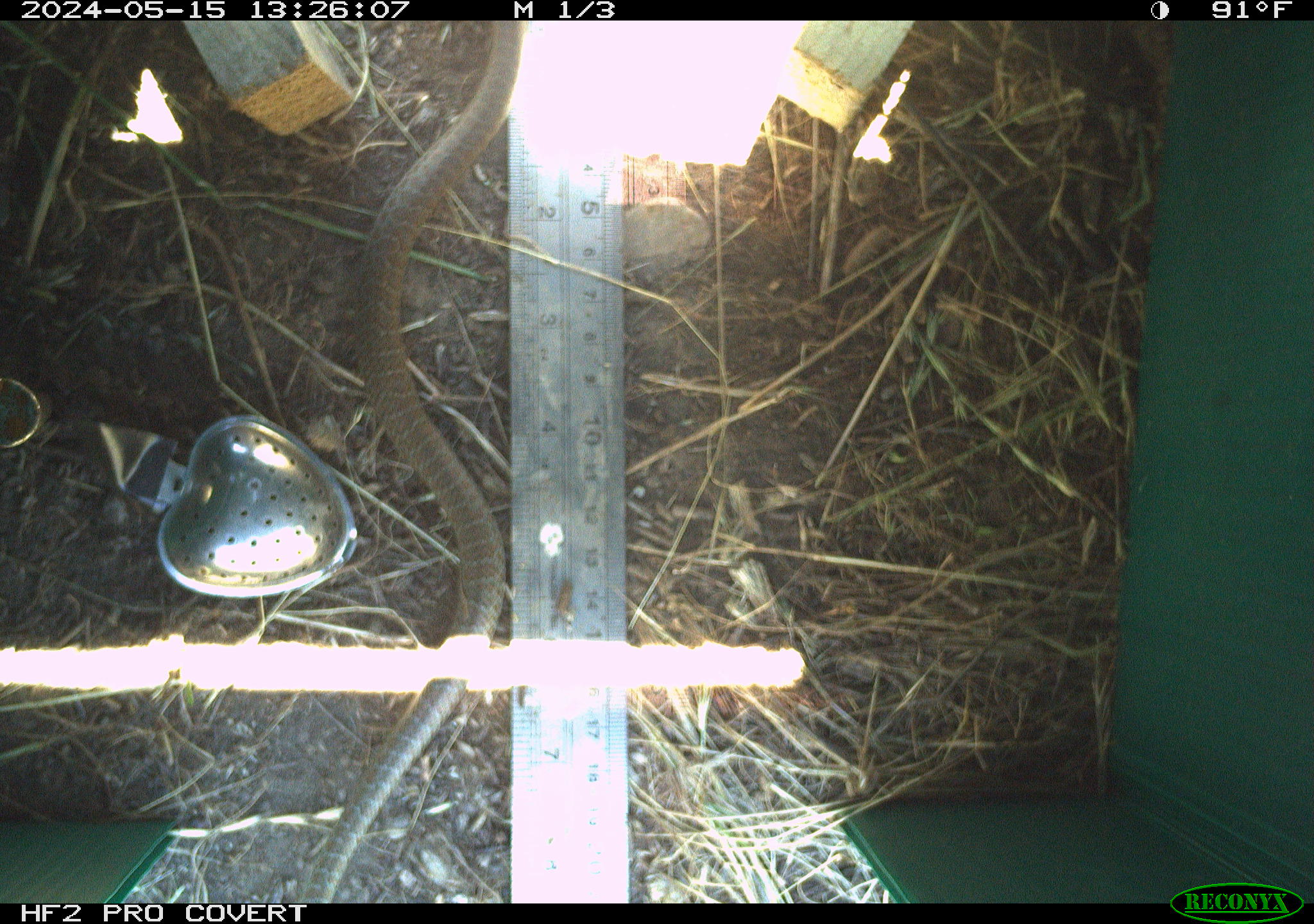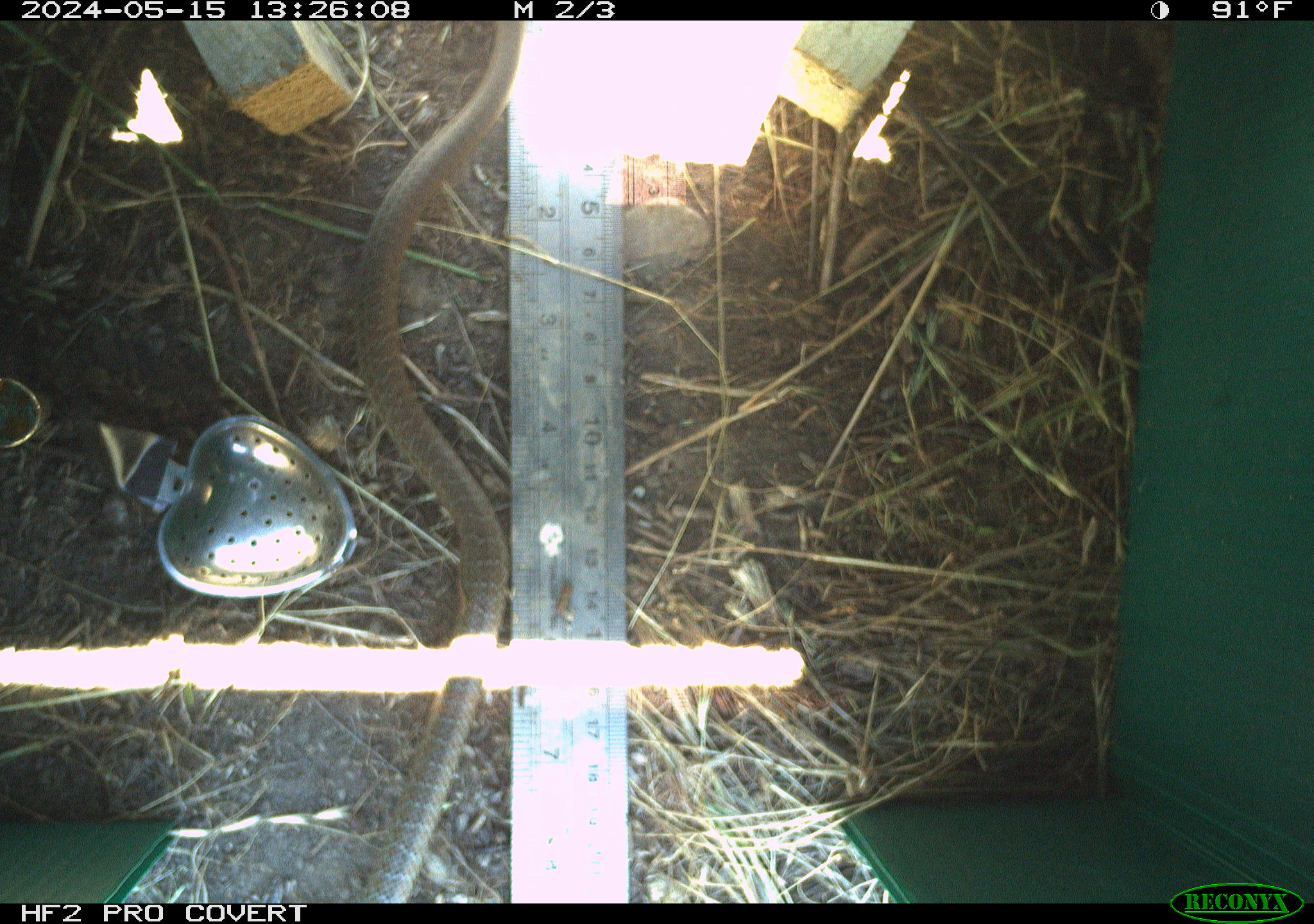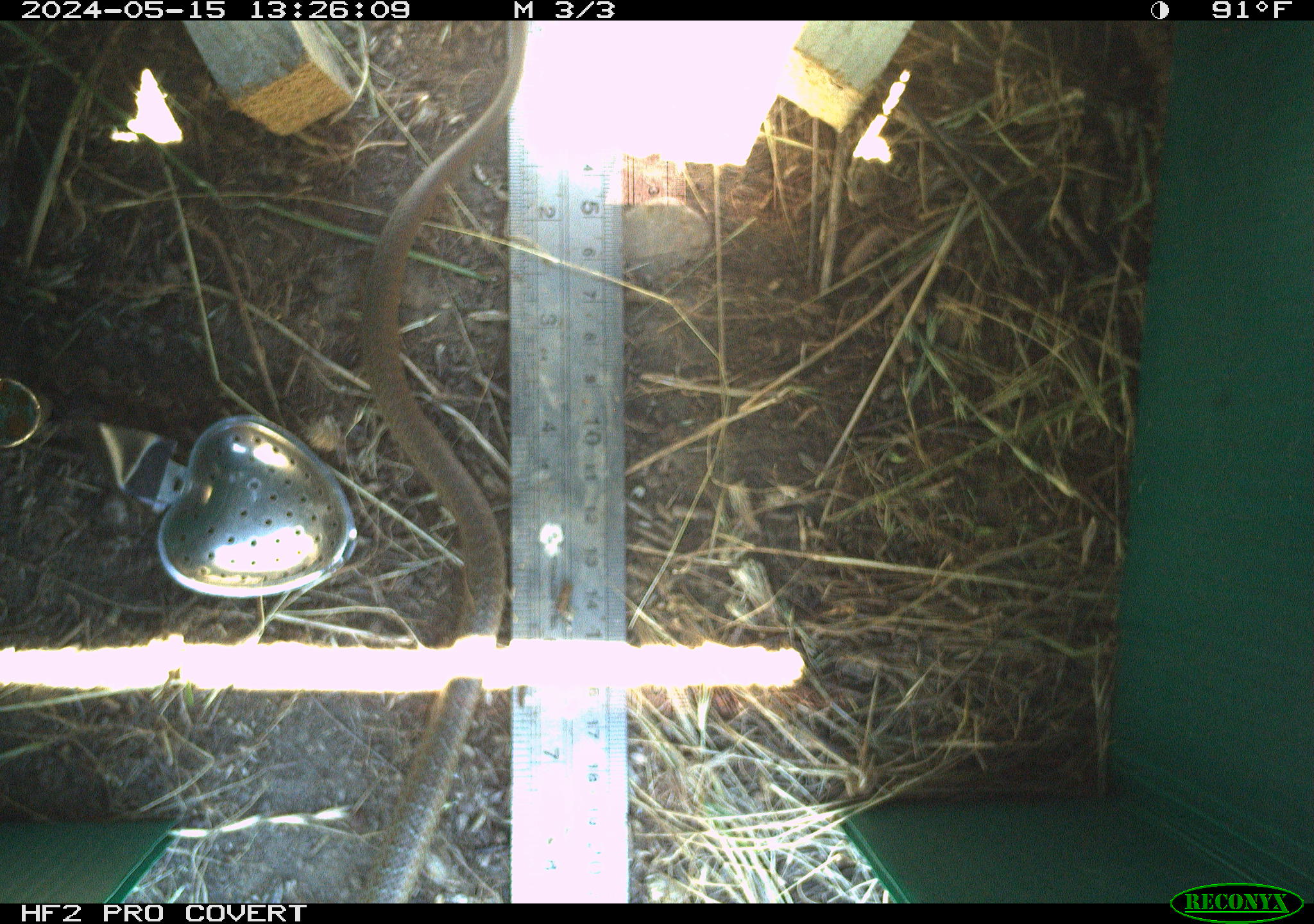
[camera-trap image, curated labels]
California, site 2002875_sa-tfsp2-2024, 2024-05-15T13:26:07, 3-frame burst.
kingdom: Animalia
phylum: Chordata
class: Reptilia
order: Squamata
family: Colubridae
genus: Coluber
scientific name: Coluber constrictor mormon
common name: western yellow-bellied racer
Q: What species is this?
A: Western yellow-bellied racer (Coluber constrictor mormon).